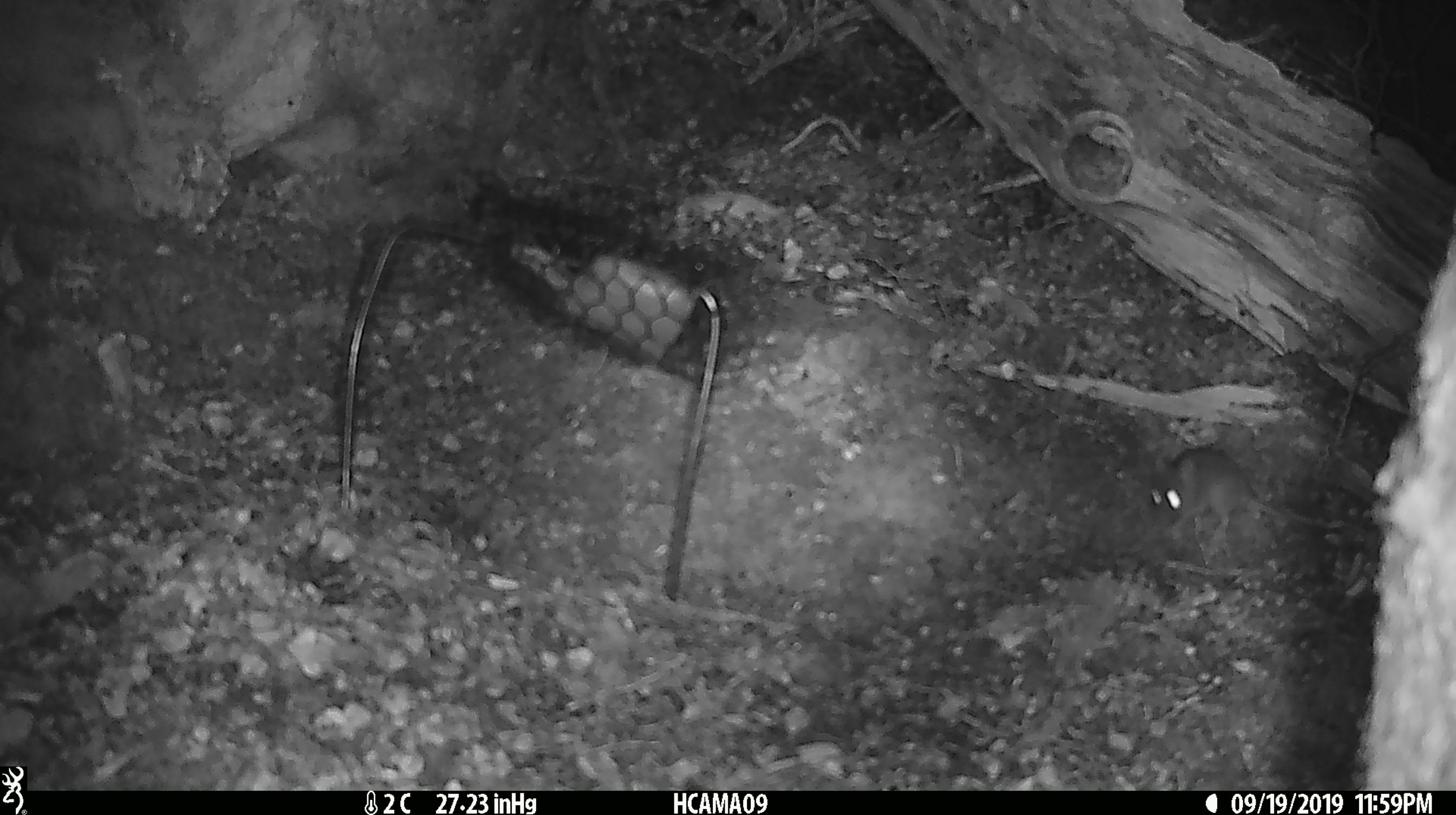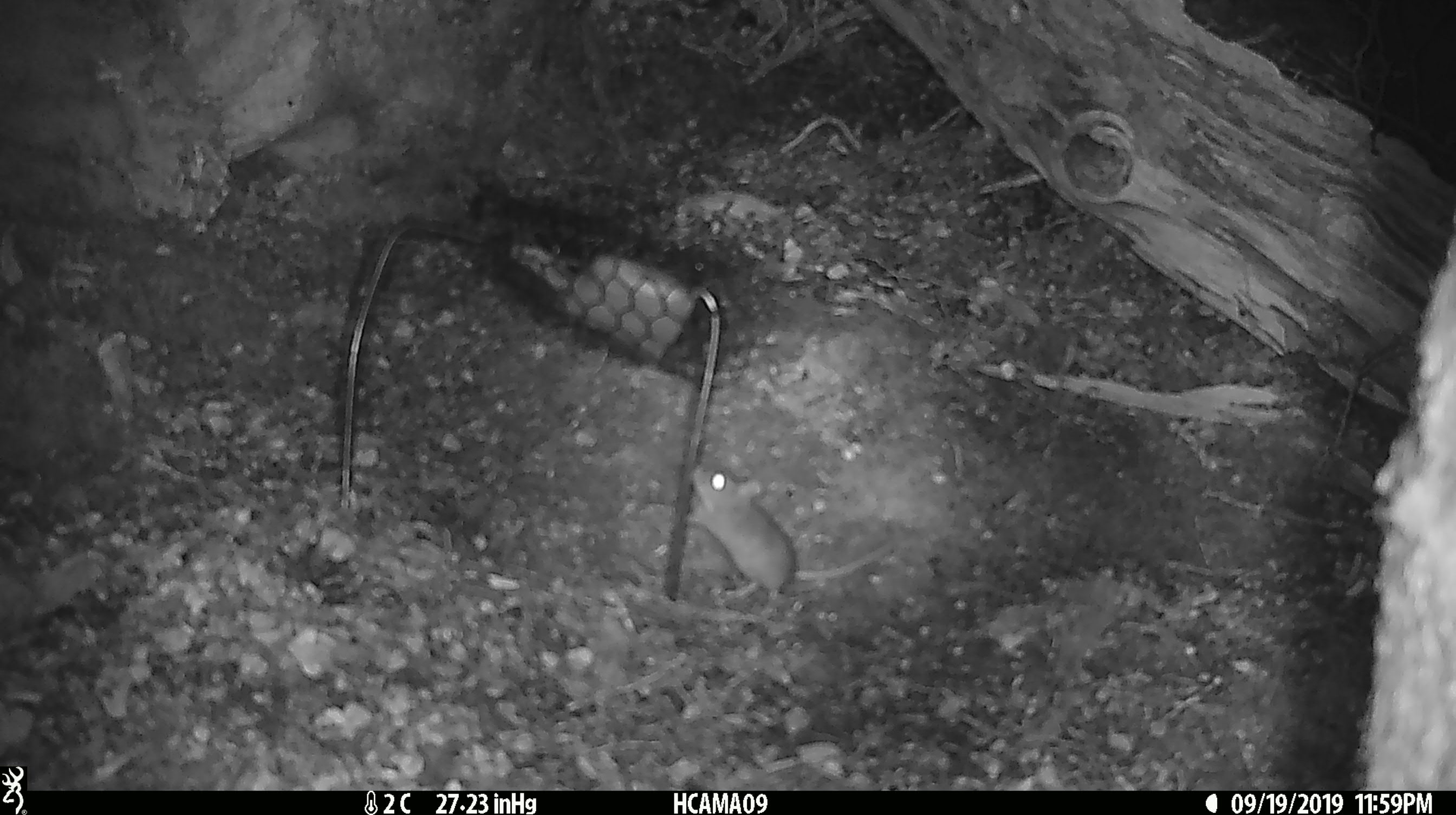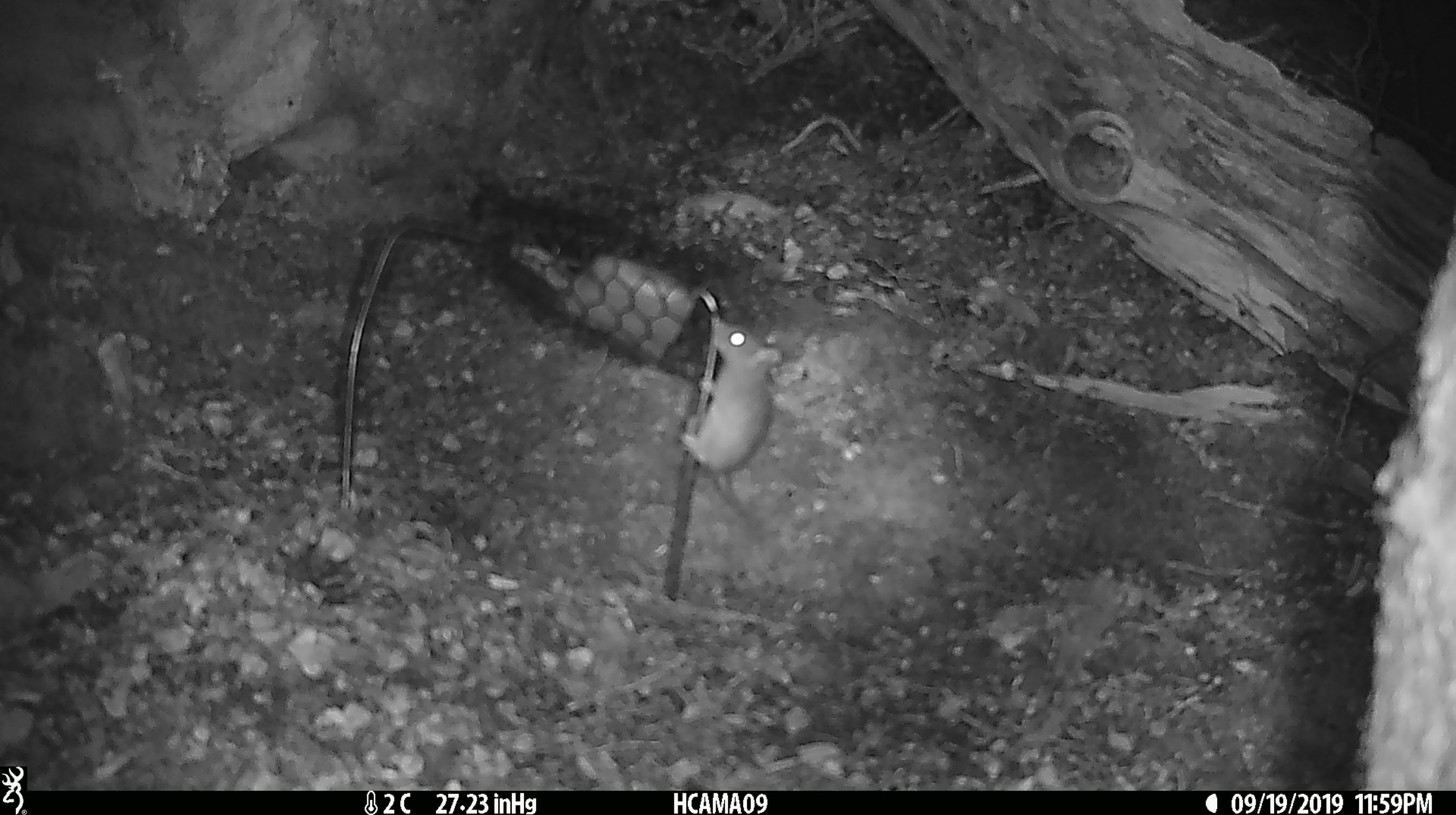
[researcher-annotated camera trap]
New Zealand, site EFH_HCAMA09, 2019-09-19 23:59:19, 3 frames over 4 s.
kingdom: Animalia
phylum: Chordata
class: Mammalia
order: Rodentia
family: Muridae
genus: Mus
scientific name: Mus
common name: mouse